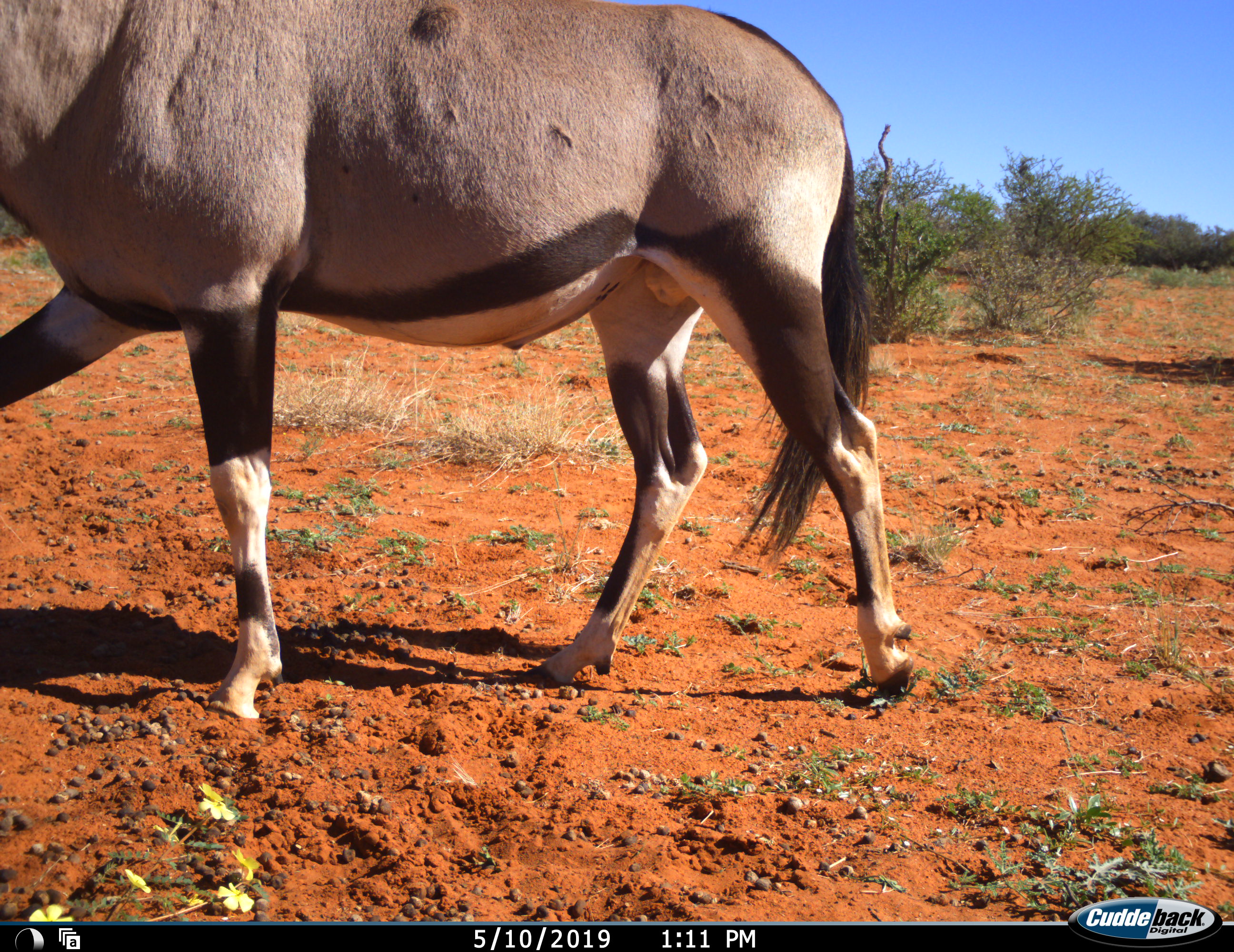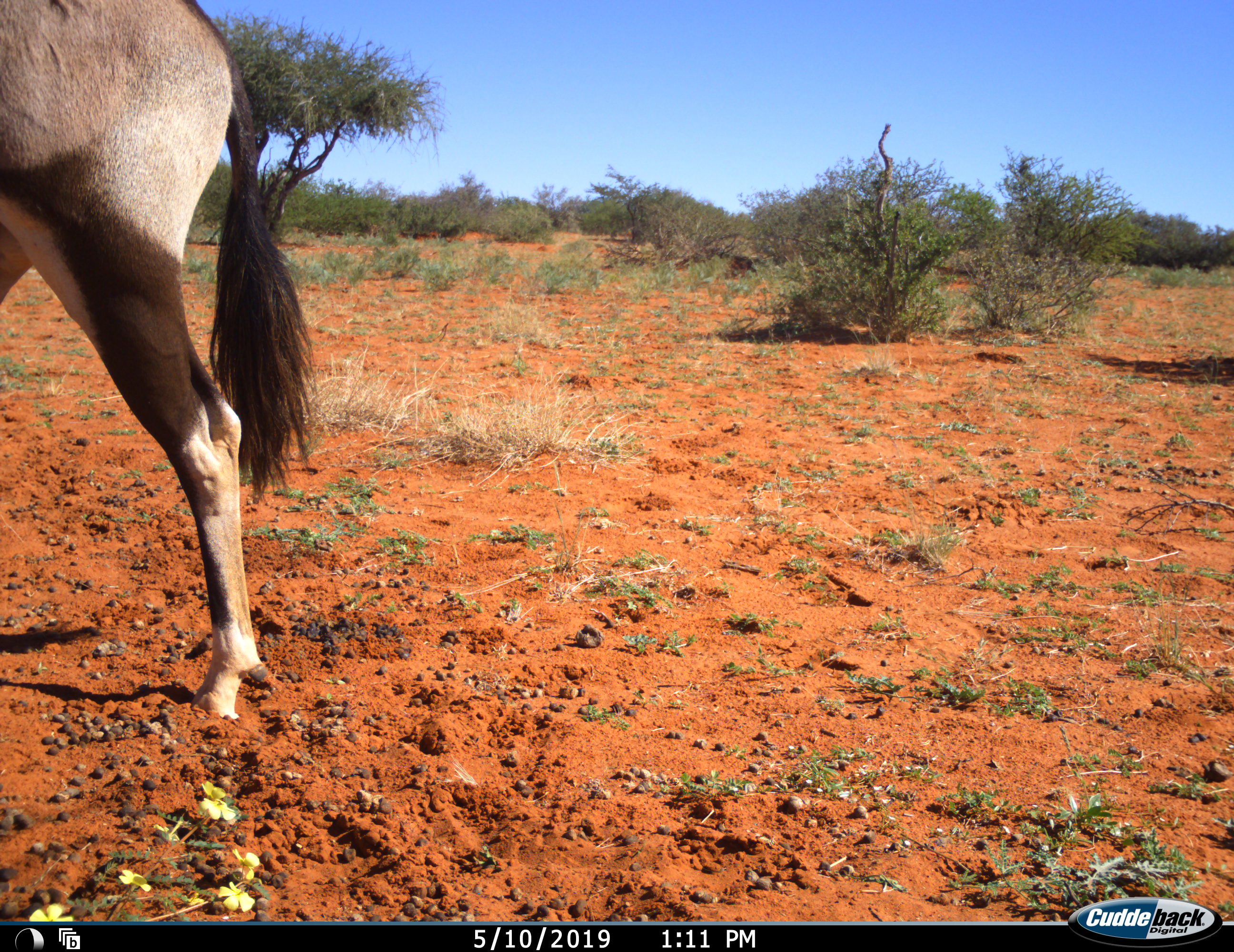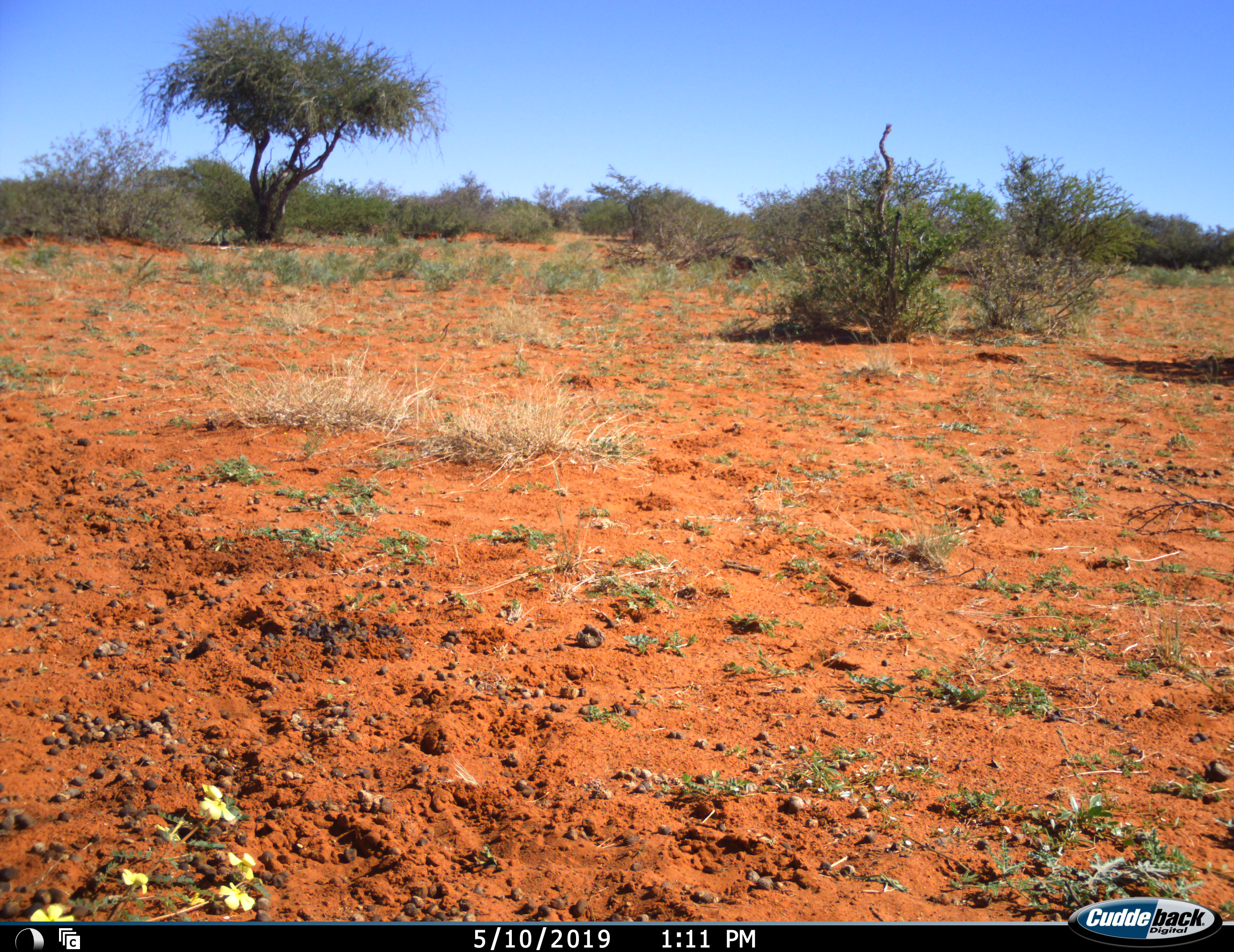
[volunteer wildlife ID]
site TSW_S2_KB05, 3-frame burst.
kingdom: Animalia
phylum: Chordata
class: Mammalia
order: Artiodactyla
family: Bovidae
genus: Oryx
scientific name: Oryx gazella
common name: gemsbok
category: oryx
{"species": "oryx (gemsbok) (Oryx gazella)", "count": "1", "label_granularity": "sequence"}